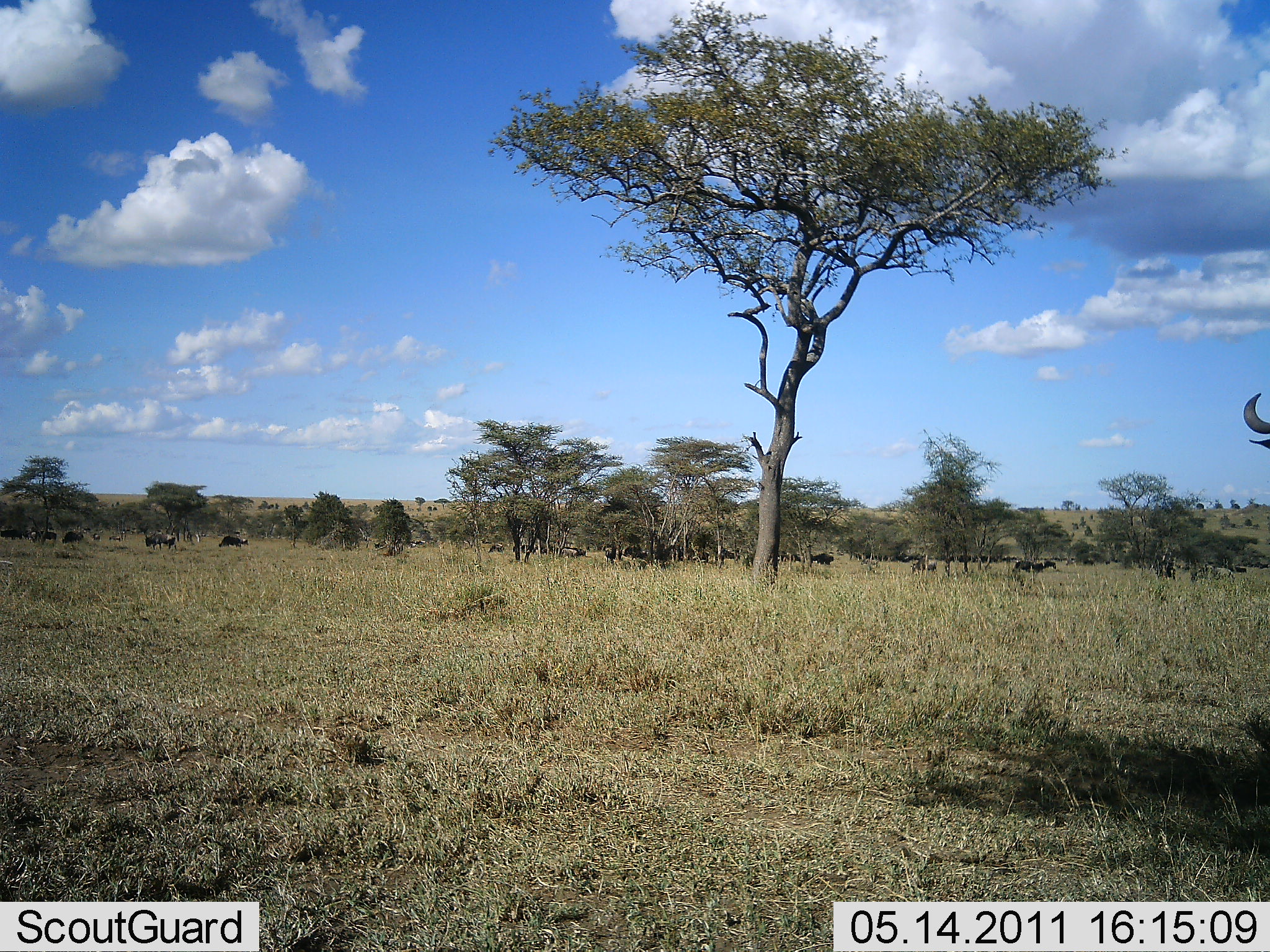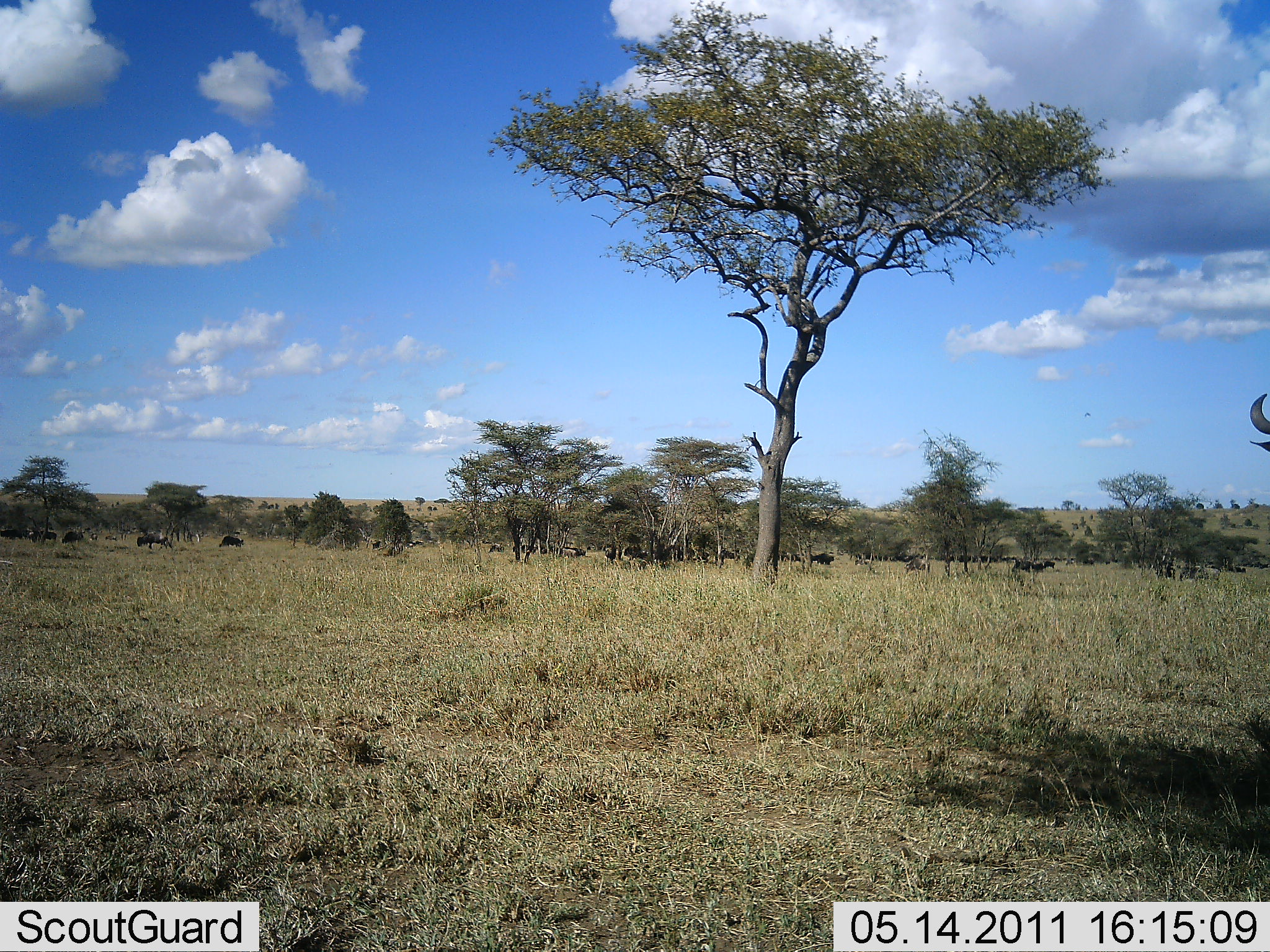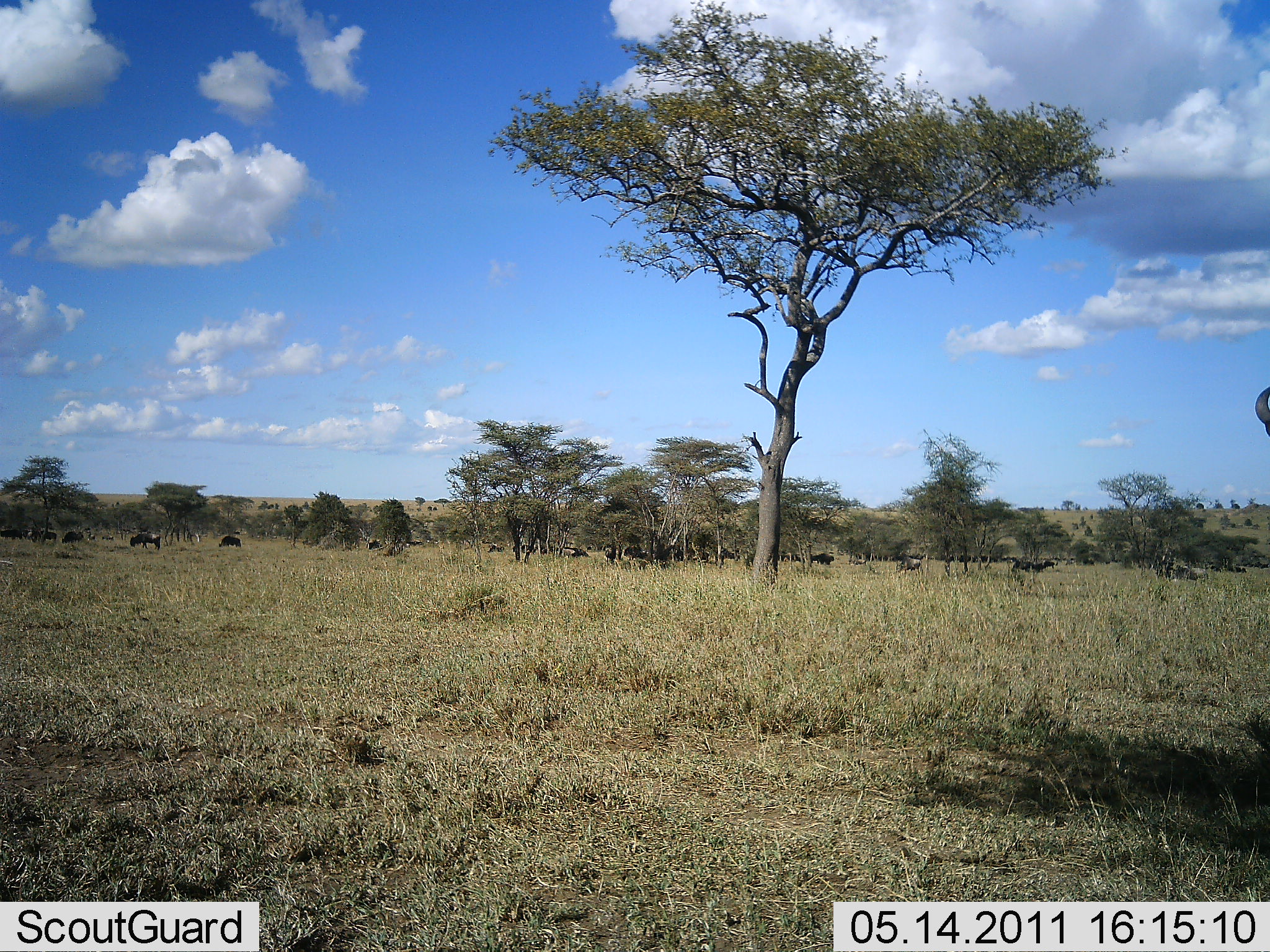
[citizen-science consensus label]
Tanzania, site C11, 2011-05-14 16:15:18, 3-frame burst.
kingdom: Animalia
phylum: Chordata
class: Mammalia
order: Artiodactyla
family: Bovidae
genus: Connochaetes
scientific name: Connochaetes taurinus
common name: blue wildebeest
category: wildebeest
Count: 11-50.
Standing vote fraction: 64%.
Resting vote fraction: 9%.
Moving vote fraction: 64%.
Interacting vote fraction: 0%.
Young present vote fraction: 0%.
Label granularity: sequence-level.